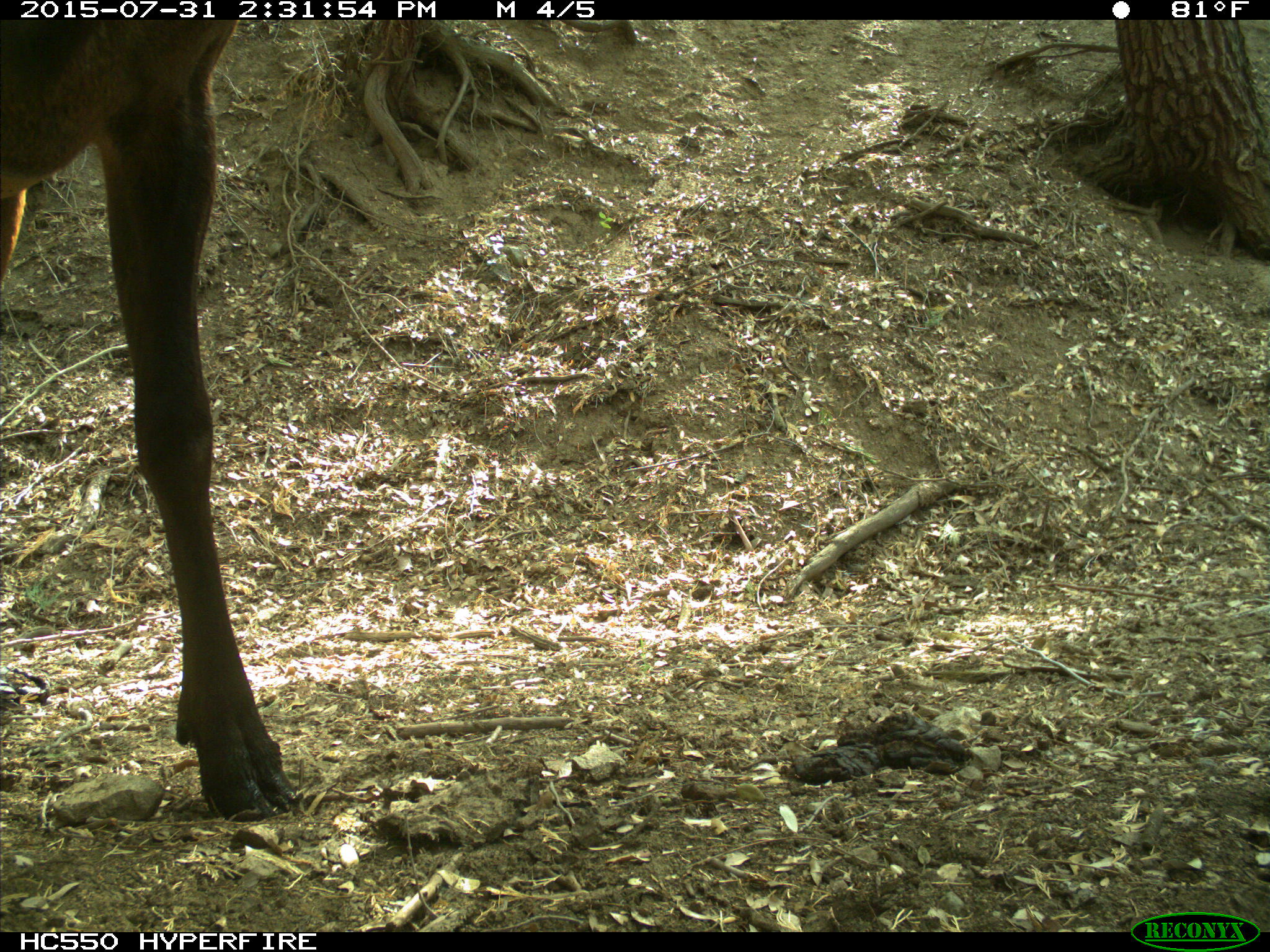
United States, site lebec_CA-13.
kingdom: Animalia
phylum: Chordata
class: Mammalia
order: Artiodactyla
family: Cervidae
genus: Cervus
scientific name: Cervus canadensis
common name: elk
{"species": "Cervus canadensis (elk)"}